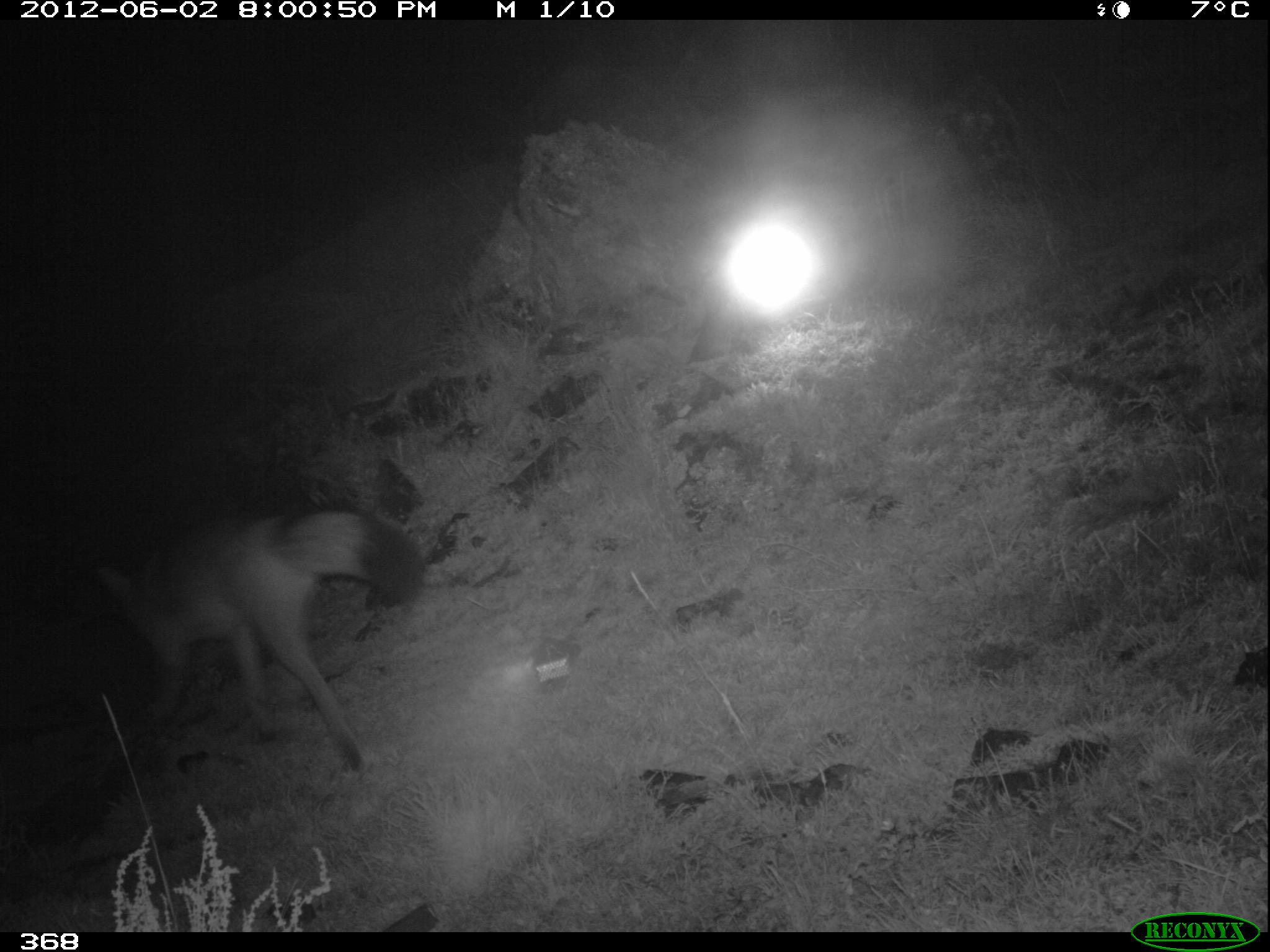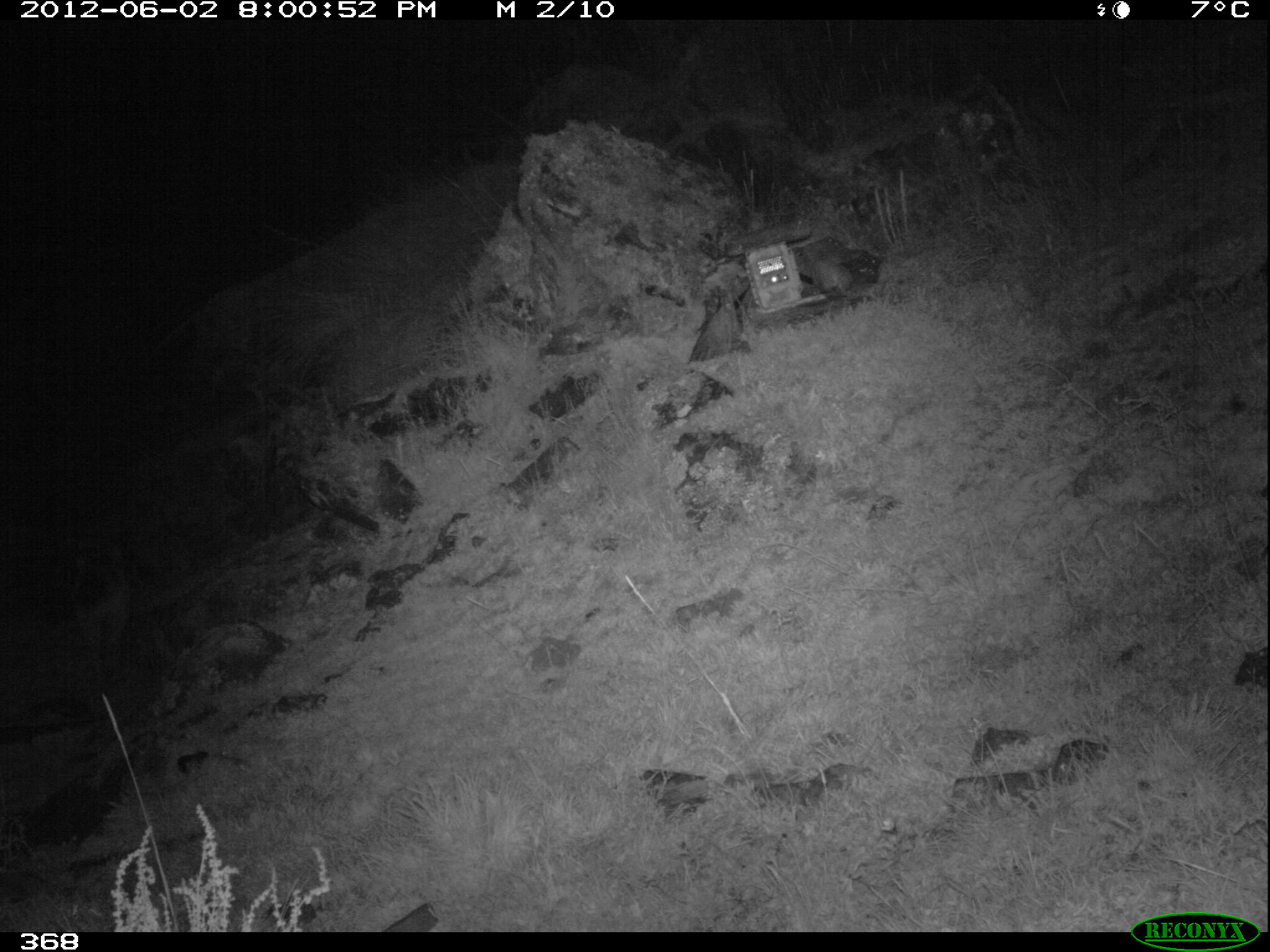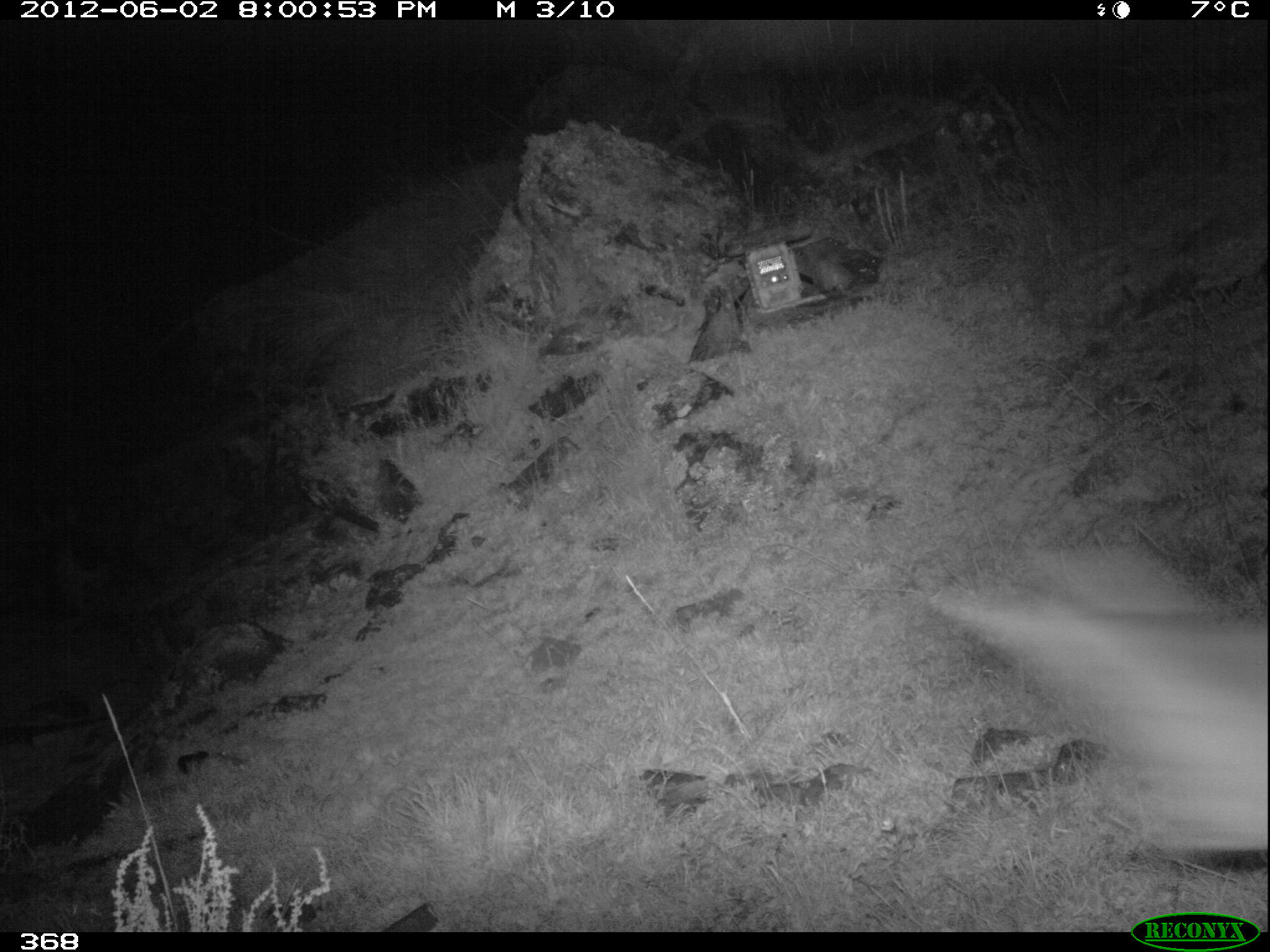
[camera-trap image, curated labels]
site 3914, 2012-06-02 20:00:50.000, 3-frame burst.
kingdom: Animalia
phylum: Chordata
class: Mammalia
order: Carnivora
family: Canidae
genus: Lycalopex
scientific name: Lycalopex culpaeus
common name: culpeo